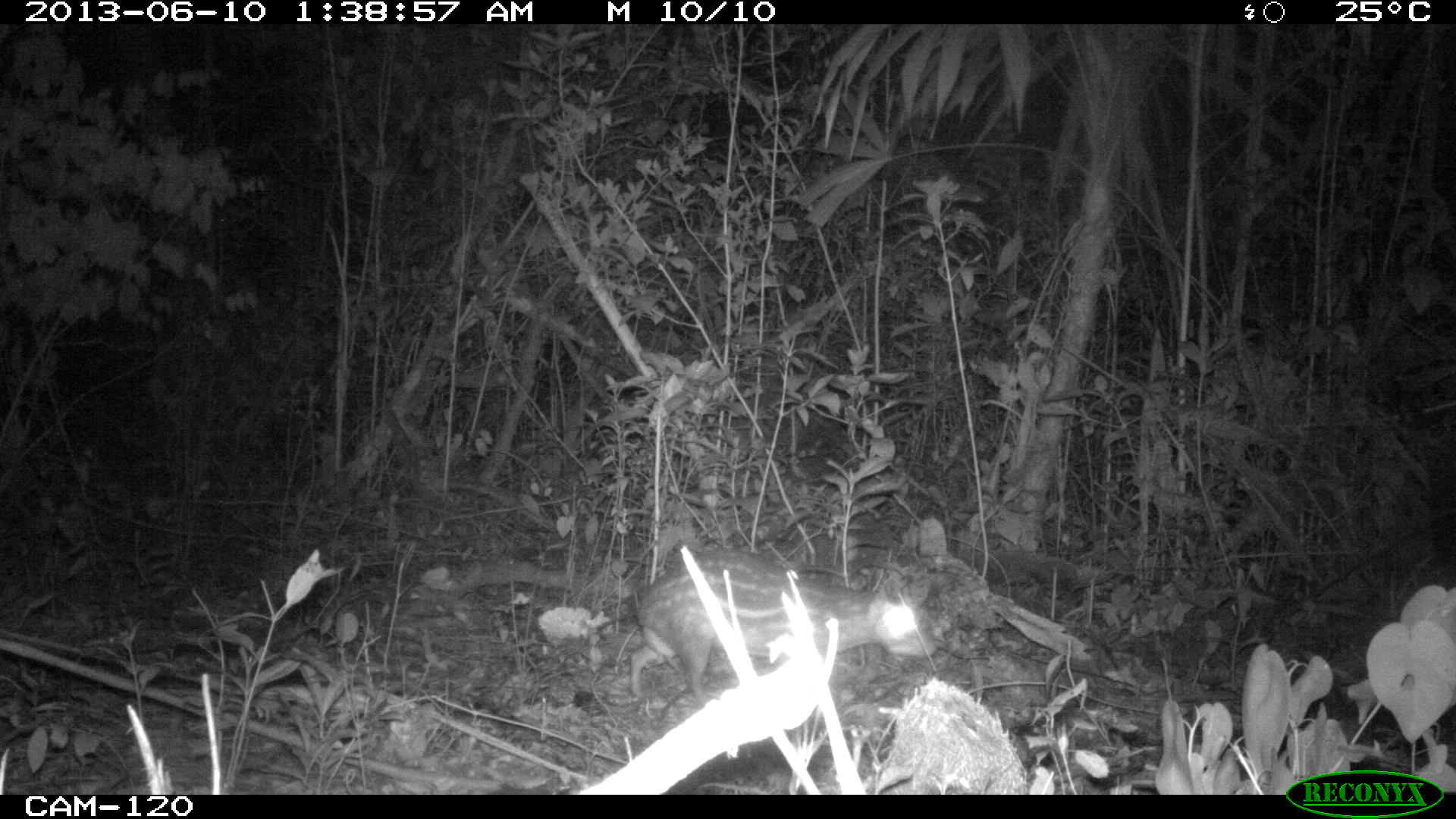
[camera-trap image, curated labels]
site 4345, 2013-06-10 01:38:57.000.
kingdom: Animalia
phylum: Chordata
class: Mammalia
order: Rodentia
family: Cuniculidae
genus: Cuniculus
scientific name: Cuniculus paca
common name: lowland paca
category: agouti paca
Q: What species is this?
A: Agouti paca (lowland paca) (Cuniculus paca).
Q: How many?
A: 1.